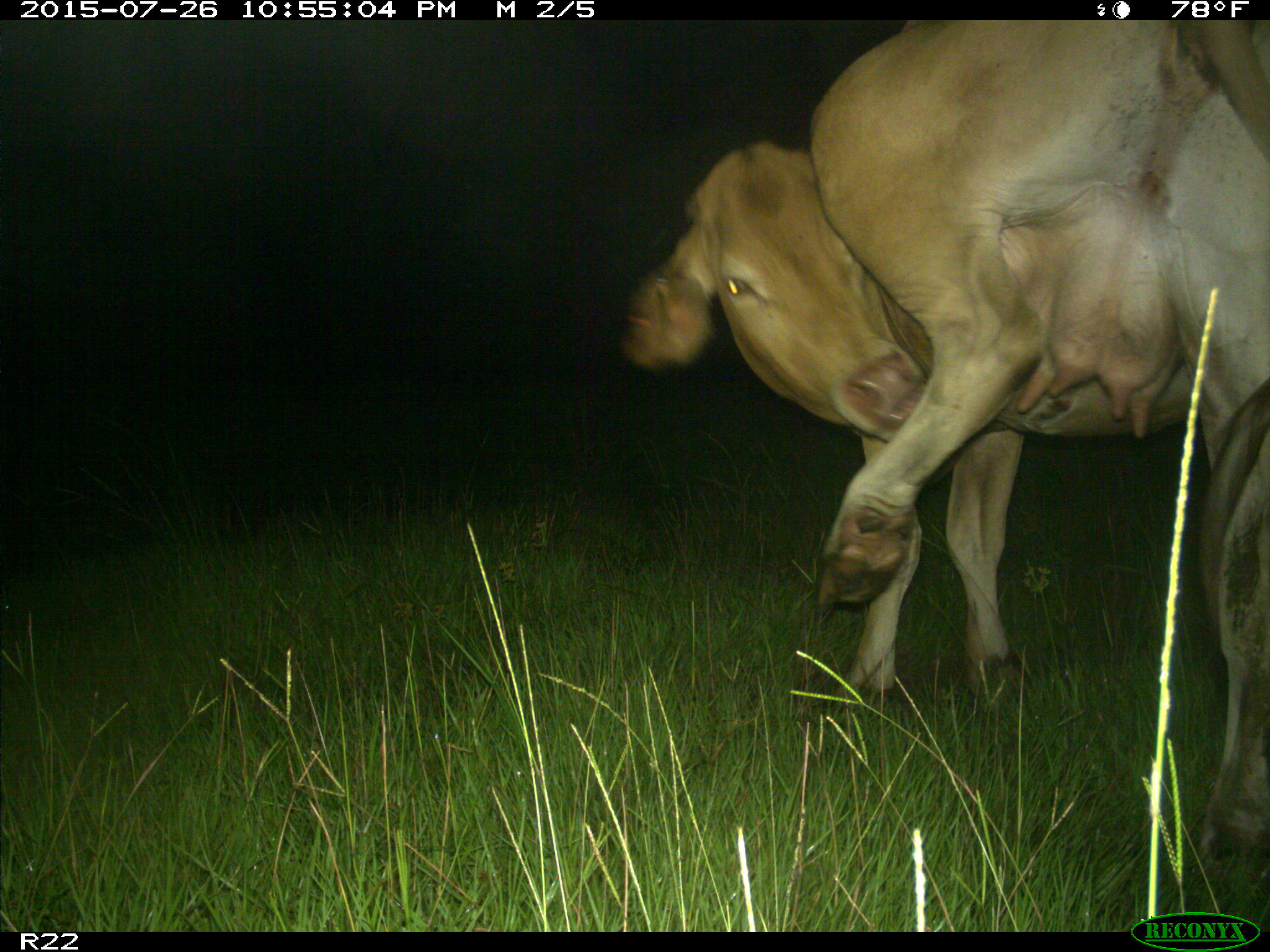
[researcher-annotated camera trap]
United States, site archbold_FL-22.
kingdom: Animalia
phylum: Chordata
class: Mammalia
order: Artiodactyla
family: Bovidae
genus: Bos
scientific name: Bos taurus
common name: domestic cow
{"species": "Bos taurus (domestic cow)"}